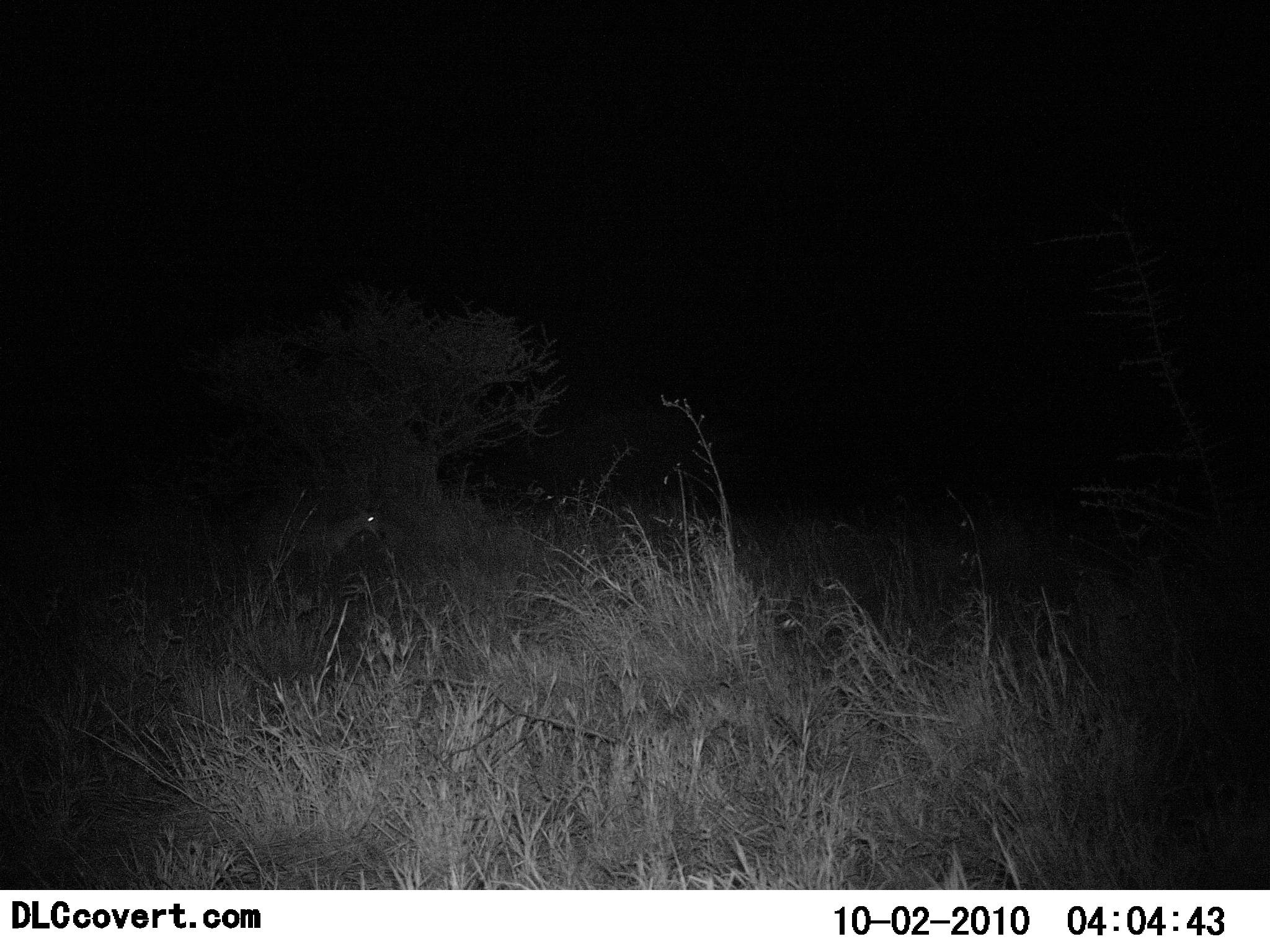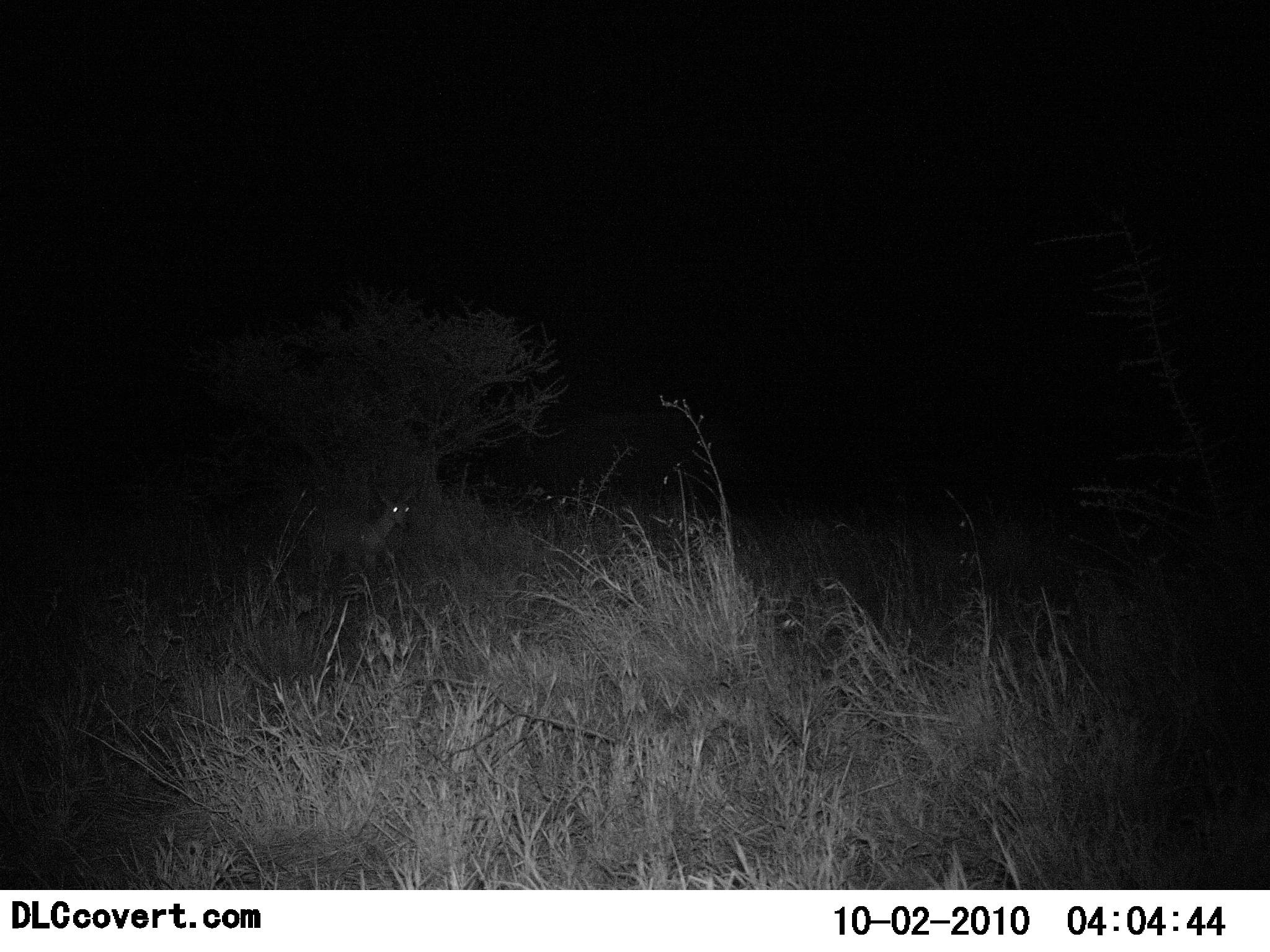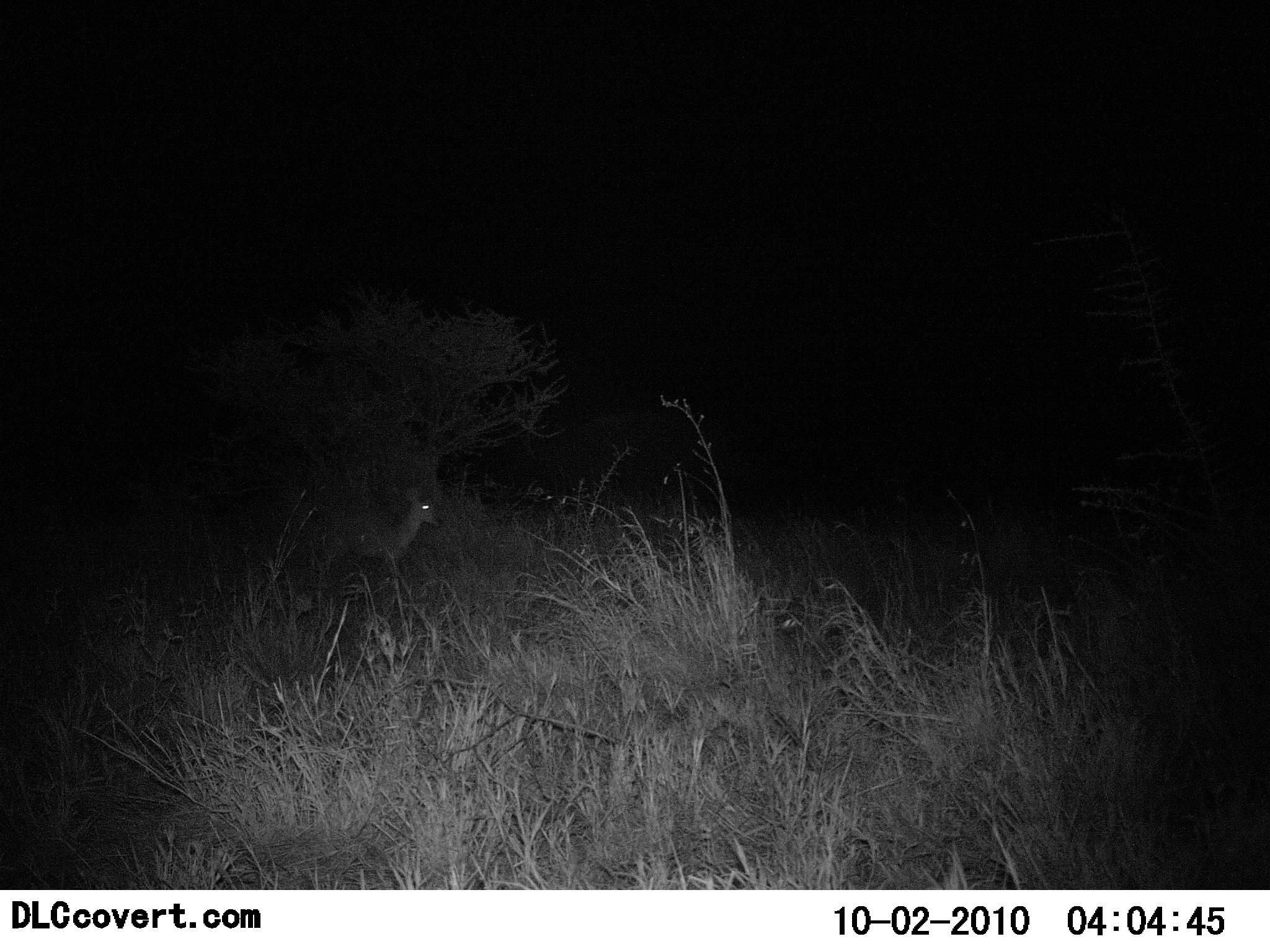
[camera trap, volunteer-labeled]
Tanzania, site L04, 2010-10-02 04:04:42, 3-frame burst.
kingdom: Animalia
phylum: Chordata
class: Mammalia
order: Artiodactyla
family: Bovidae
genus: Redunca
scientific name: Redunca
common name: reedbuck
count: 1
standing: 7%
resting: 0%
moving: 93%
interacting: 0%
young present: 0%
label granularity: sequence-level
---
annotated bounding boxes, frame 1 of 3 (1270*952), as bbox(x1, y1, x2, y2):
animal: bbox(262, 500, 384, 576)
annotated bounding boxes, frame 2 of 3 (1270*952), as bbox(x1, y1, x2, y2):
animal: bbox(302, 486, 415, 598)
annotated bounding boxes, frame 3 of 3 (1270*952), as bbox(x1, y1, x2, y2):
animal: bbox(305, 481, 444, 586)